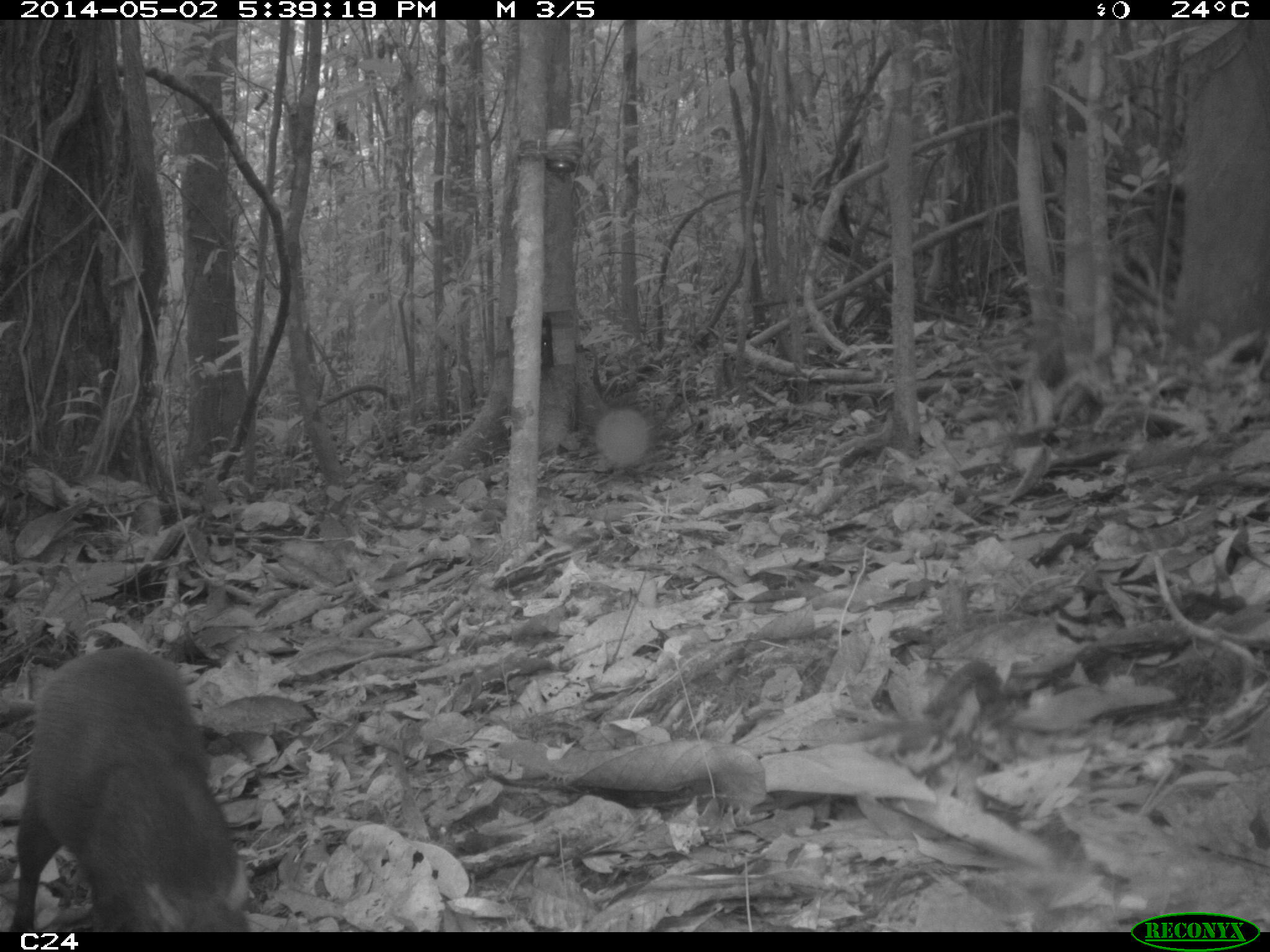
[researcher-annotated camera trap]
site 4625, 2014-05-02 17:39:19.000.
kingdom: Animalia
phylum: Chordata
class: Mammalia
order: Rodentia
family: Dasyproctidae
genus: Dasyprocta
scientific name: Dasyprocta leporina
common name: red-rumped agouti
Dasyprocta leporina (red-rumped agouti), count 1, age adult.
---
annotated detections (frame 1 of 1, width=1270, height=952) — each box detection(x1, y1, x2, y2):
dasyprocta leporina: detection(2, 638, 247, 931)